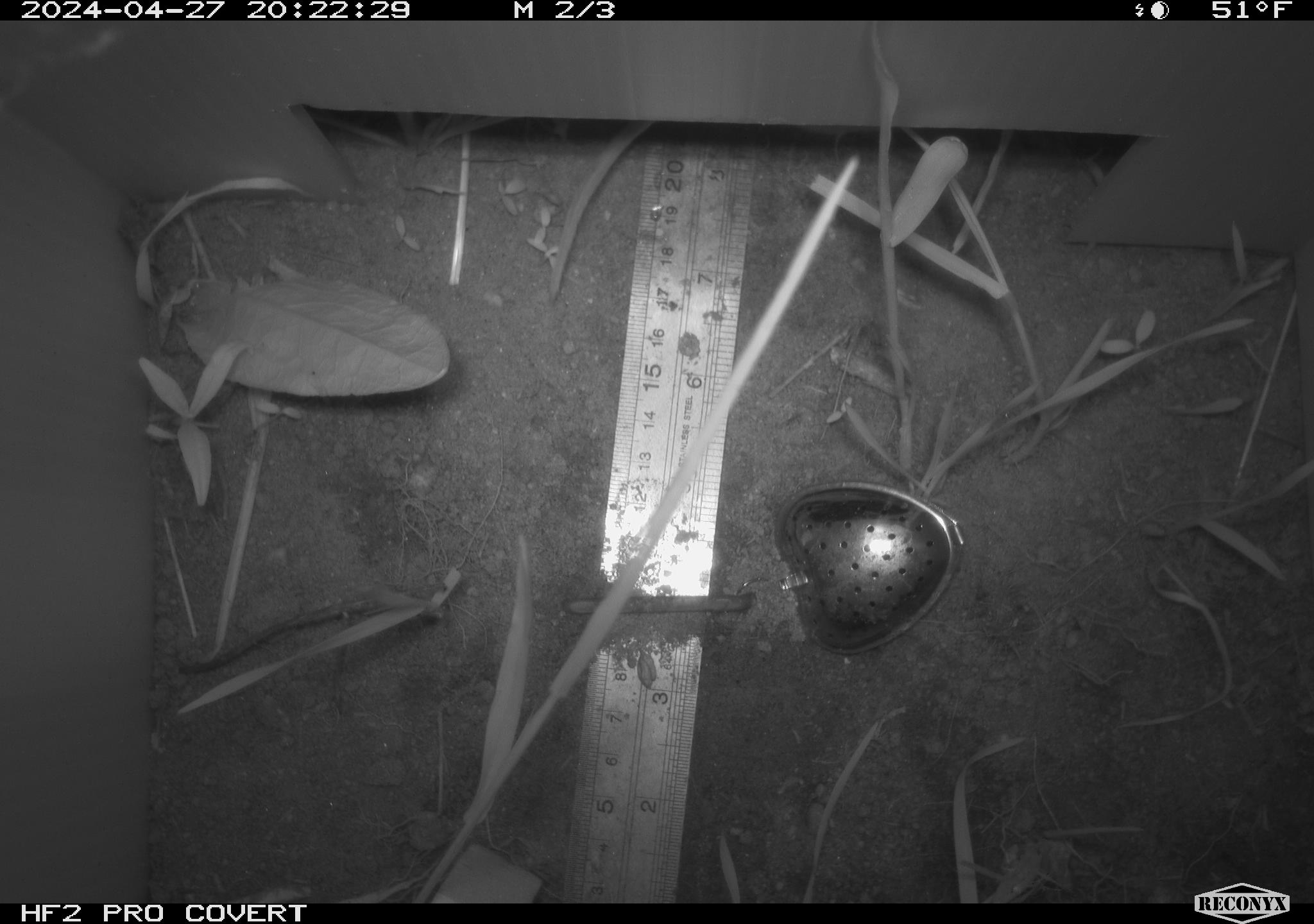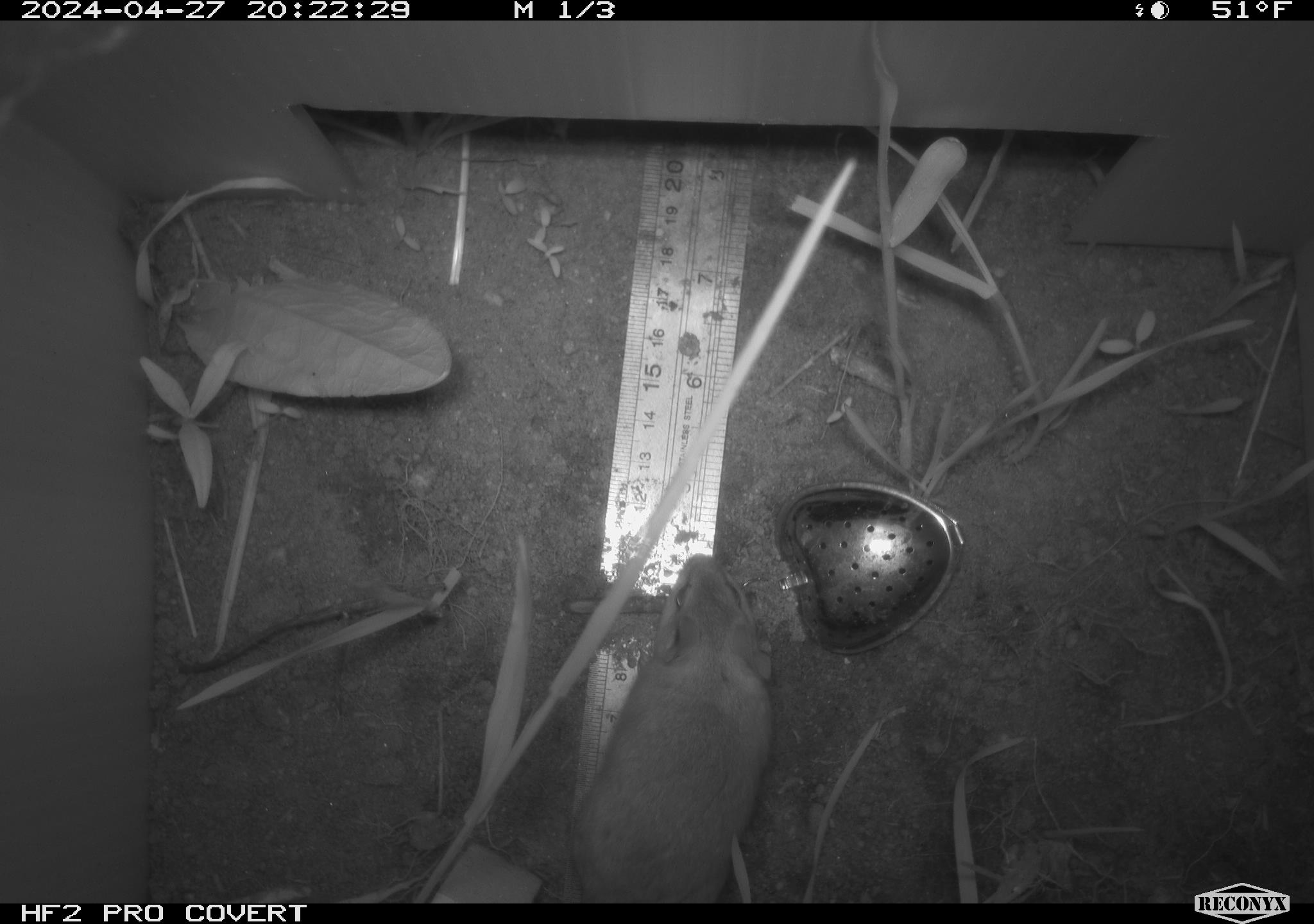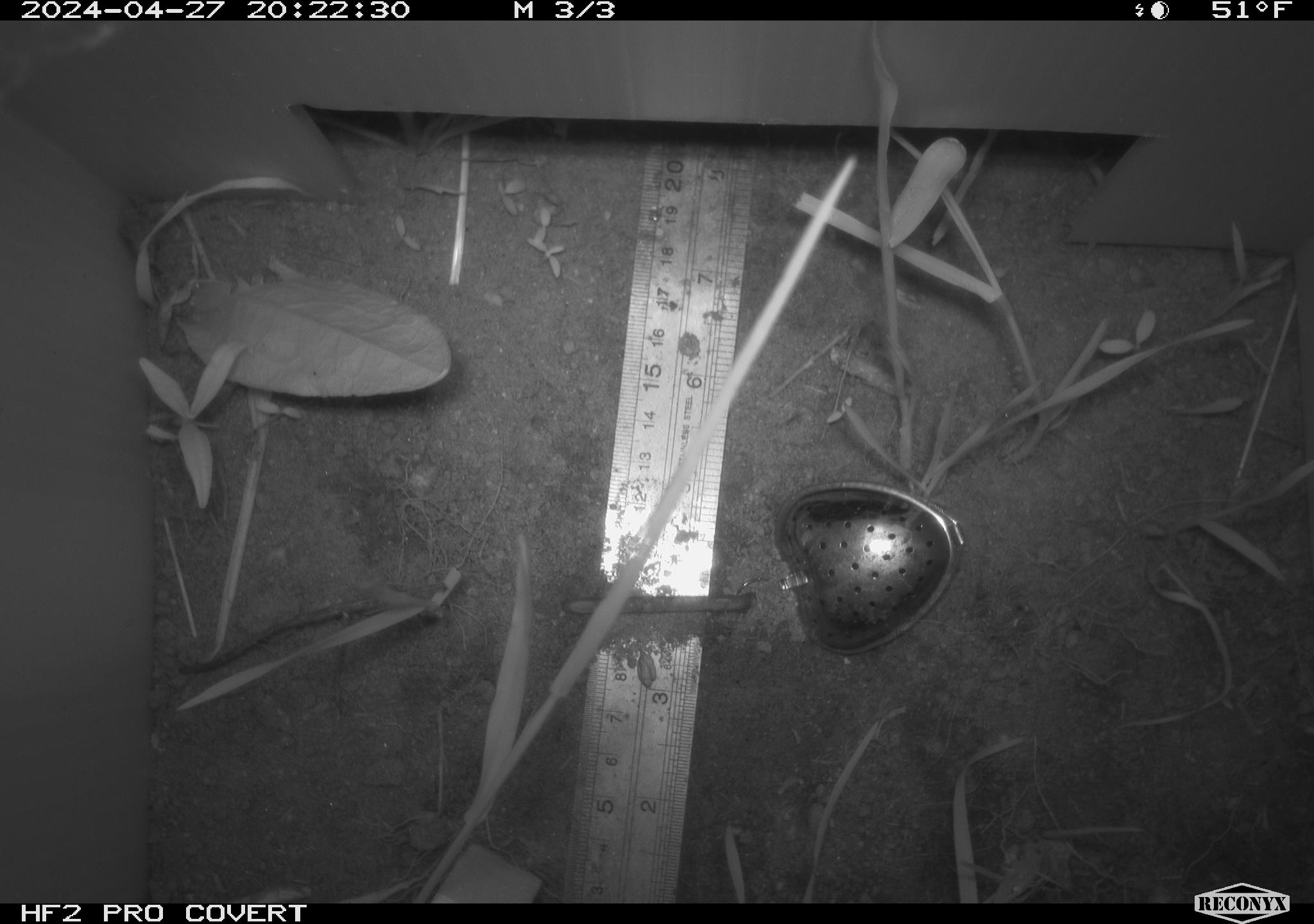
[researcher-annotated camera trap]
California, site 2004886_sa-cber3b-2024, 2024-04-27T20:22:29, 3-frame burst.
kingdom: Animalia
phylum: Chordata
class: Mammalia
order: Rodentia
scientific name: Rodentia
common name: mouse species